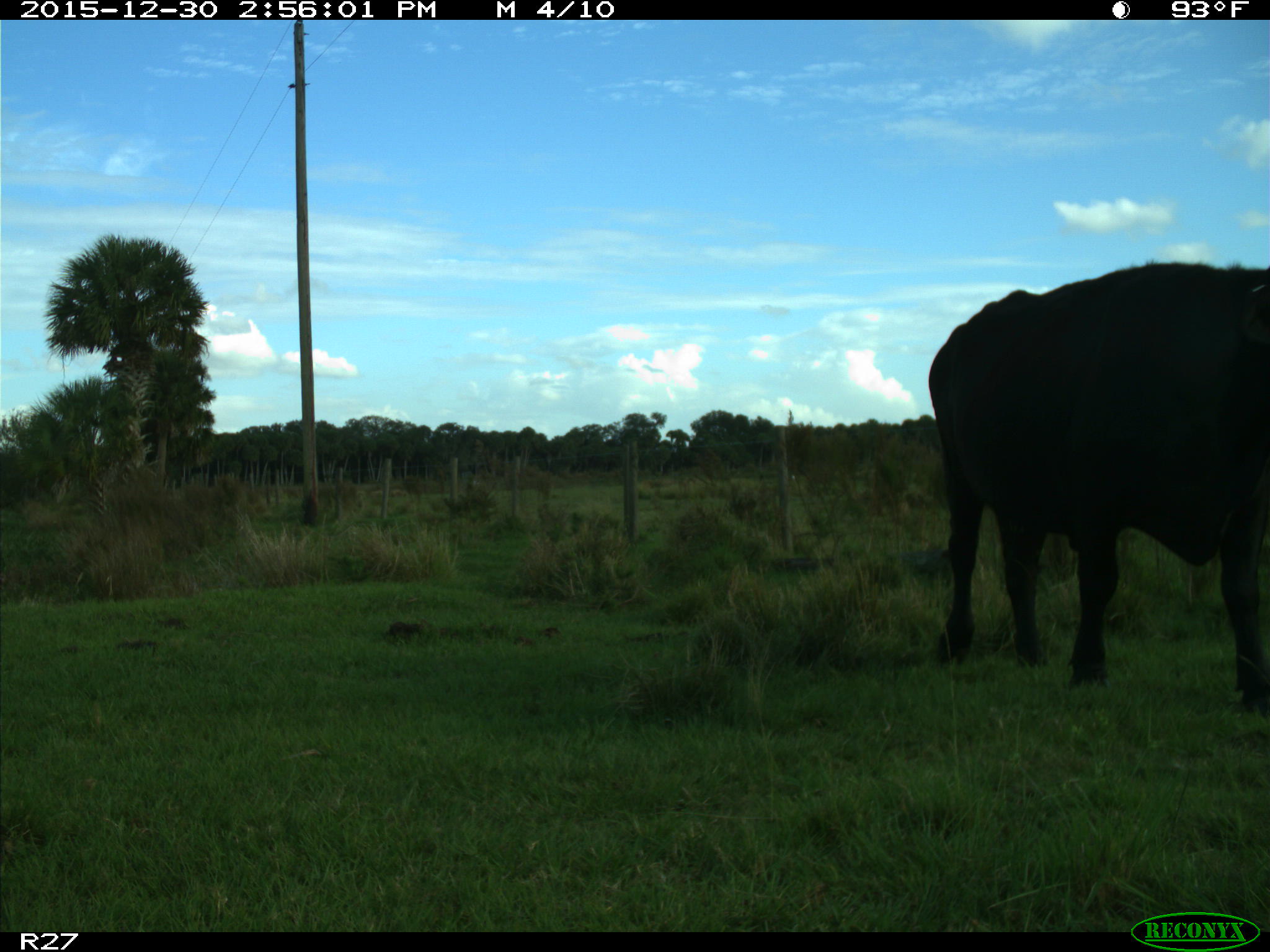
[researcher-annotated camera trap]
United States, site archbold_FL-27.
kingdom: Animalia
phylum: Chordata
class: Mammalia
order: Artiodactyla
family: Bovidae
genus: Bos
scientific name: Bos taurus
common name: domestic cow